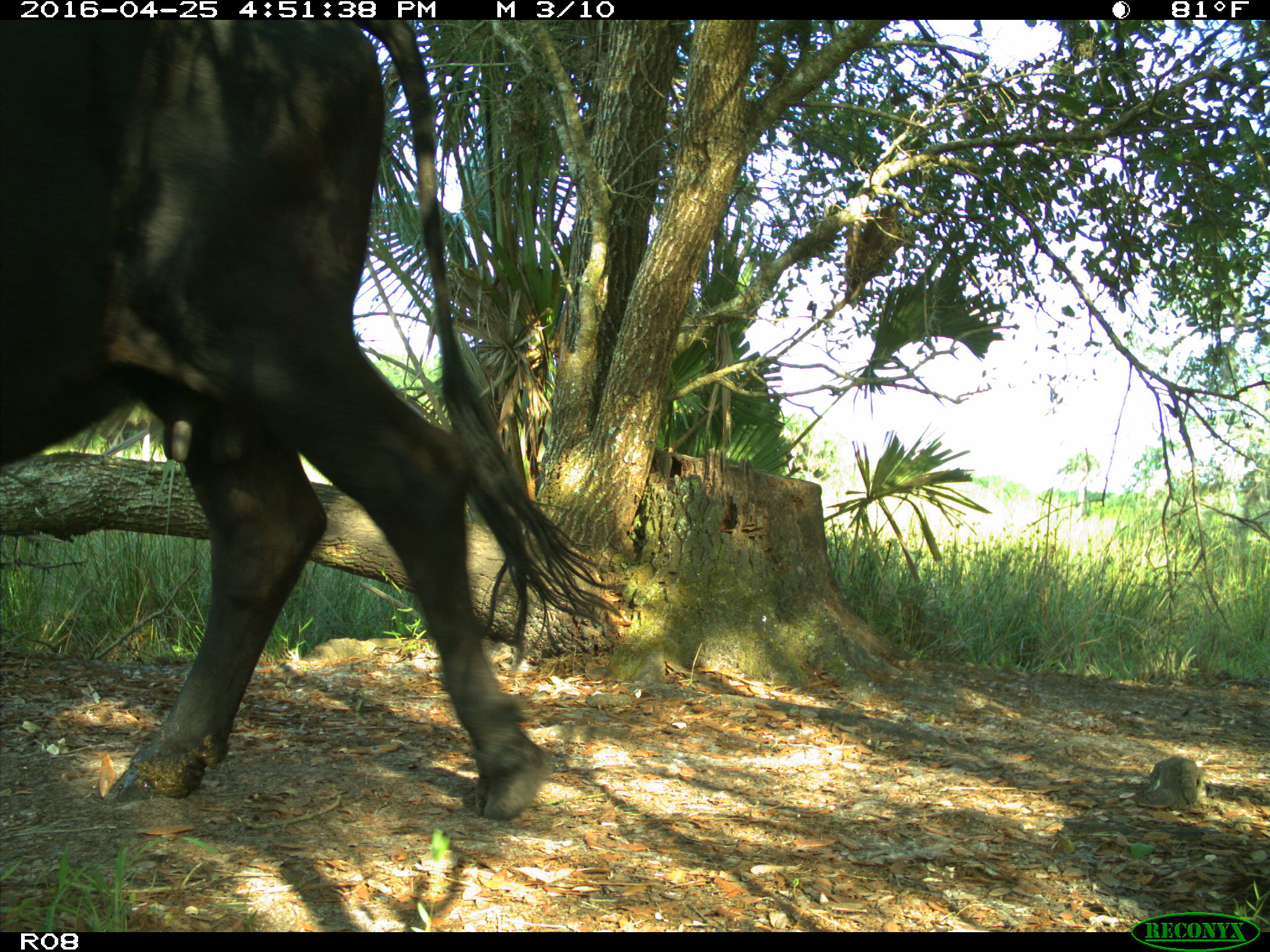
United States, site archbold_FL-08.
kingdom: Animalia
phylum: Chordata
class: Mammalia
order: Artiodactyla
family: Bovidae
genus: Bos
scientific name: Bos taurus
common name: domestic cow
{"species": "Bos taurus (domestic cow)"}